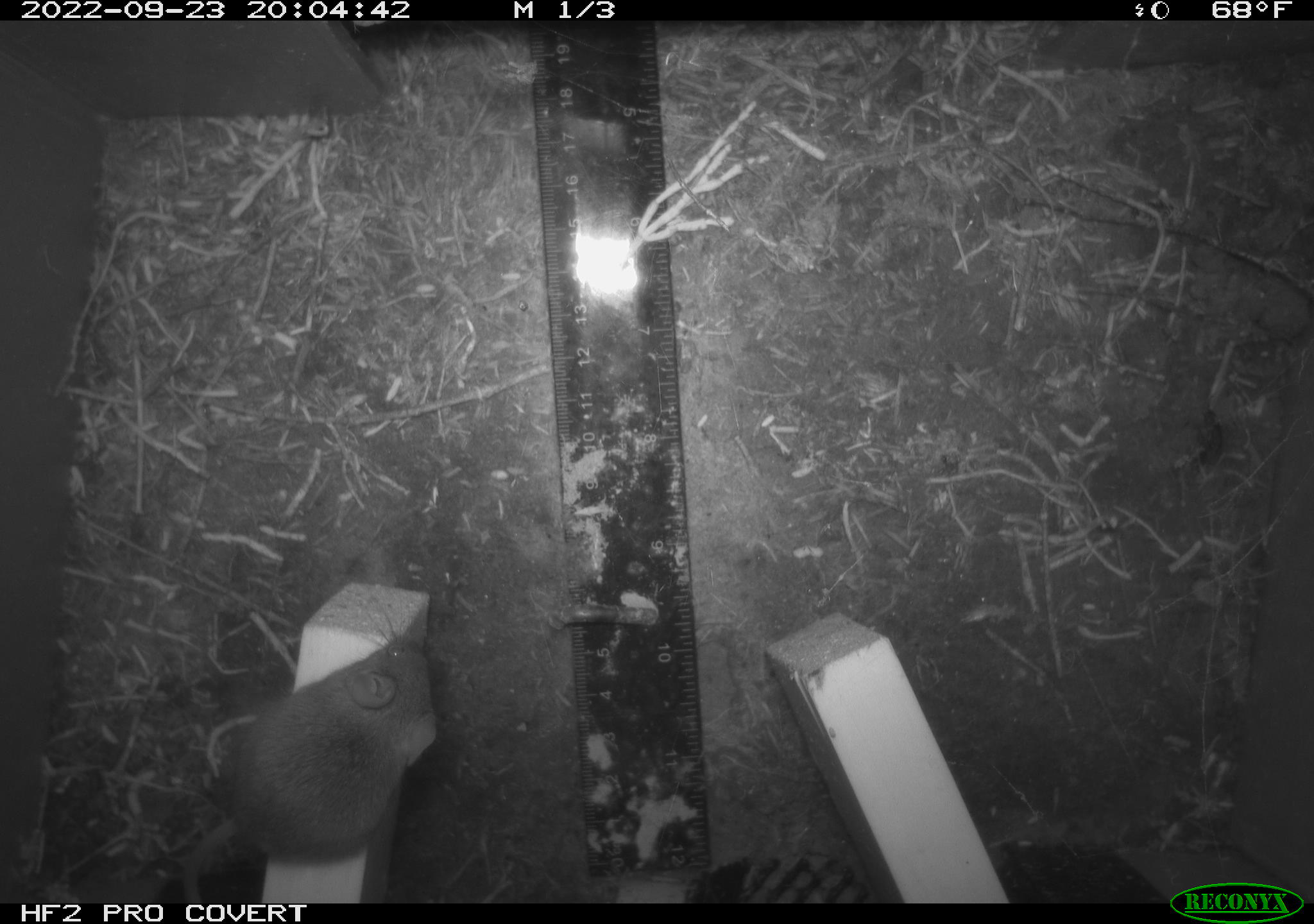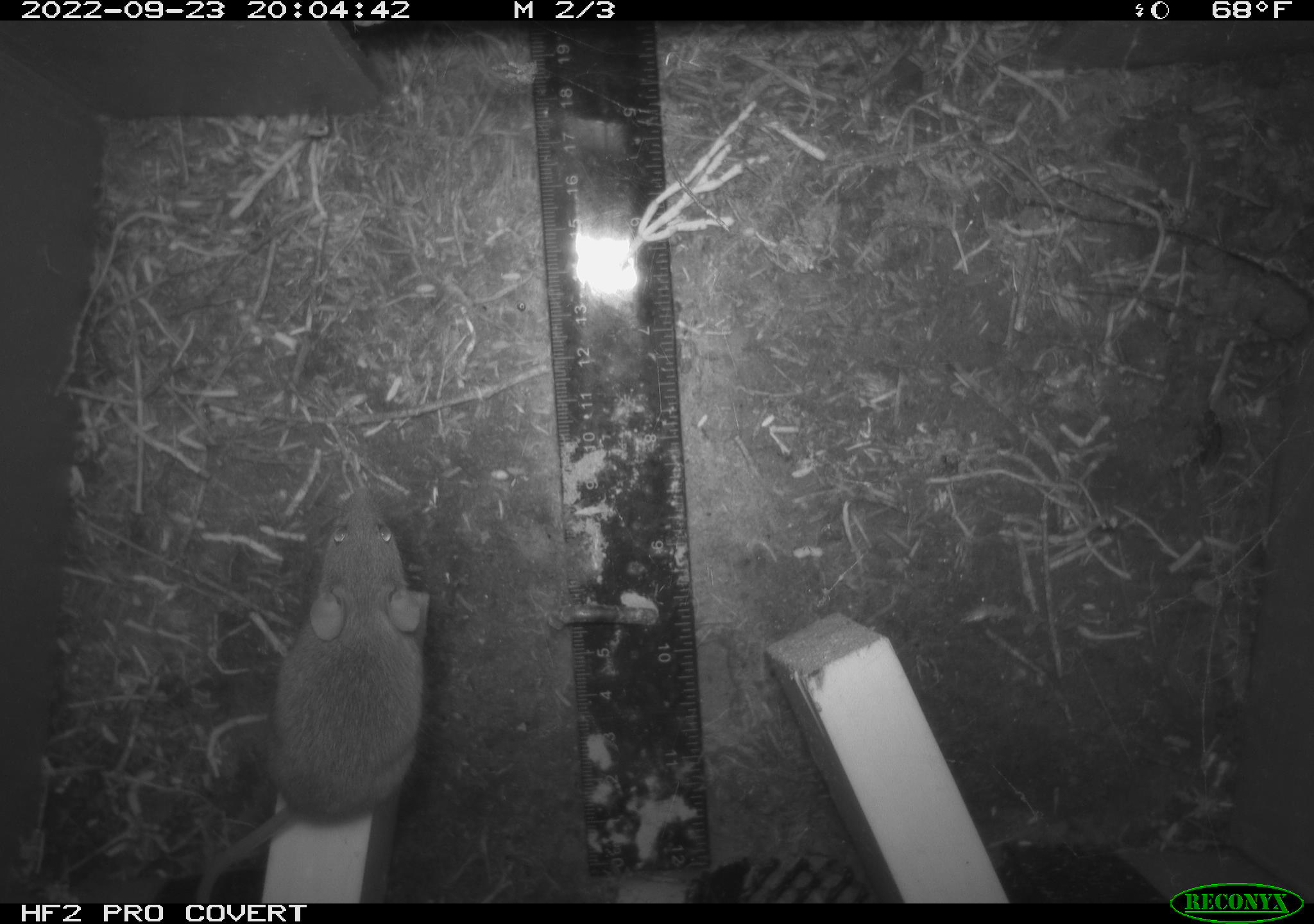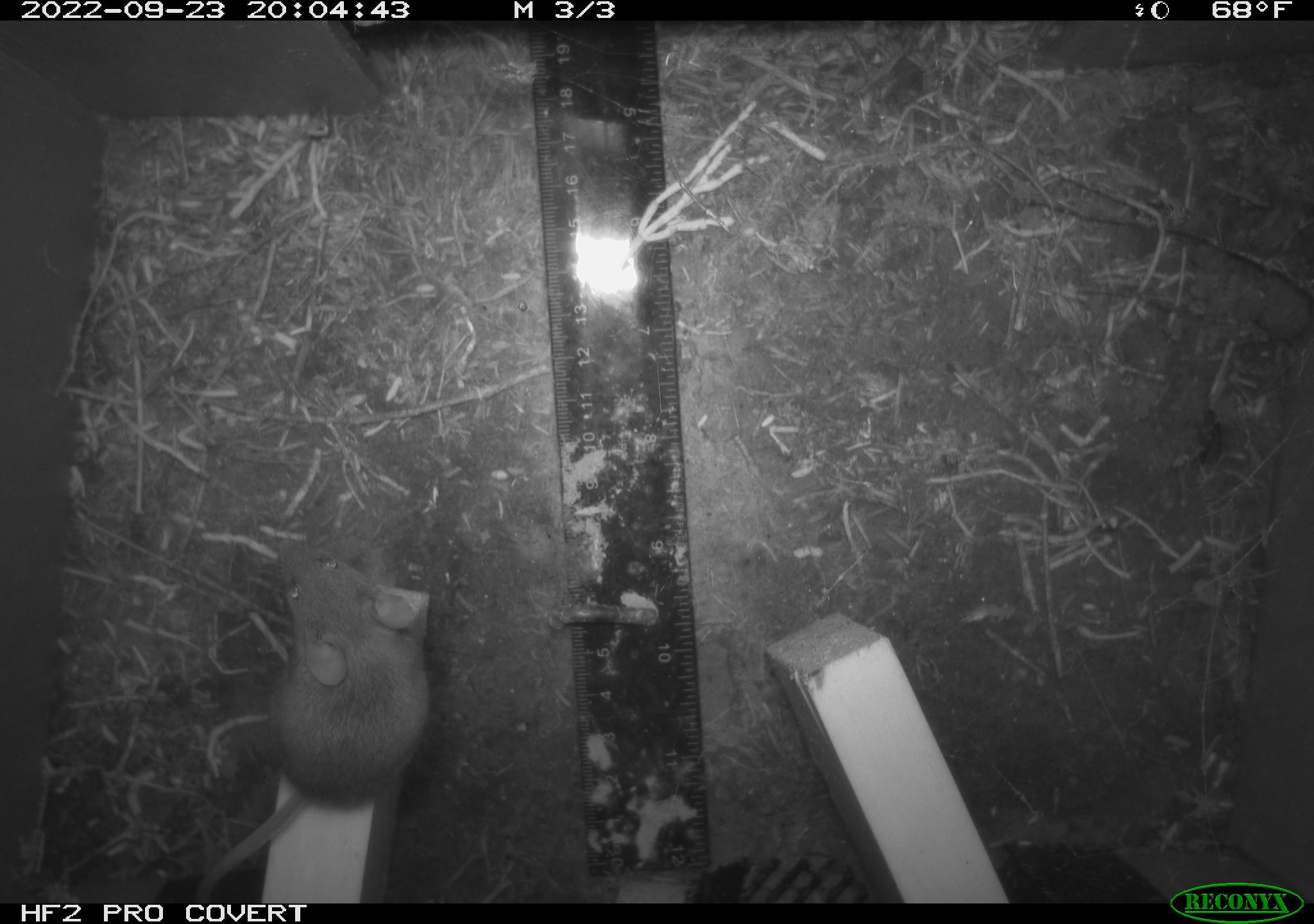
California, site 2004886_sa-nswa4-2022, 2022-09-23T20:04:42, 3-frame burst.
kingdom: Animalia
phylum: Chordata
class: Mammalia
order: Rodentia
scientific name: Rodentia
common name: rodent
Rodent (Rodentia).